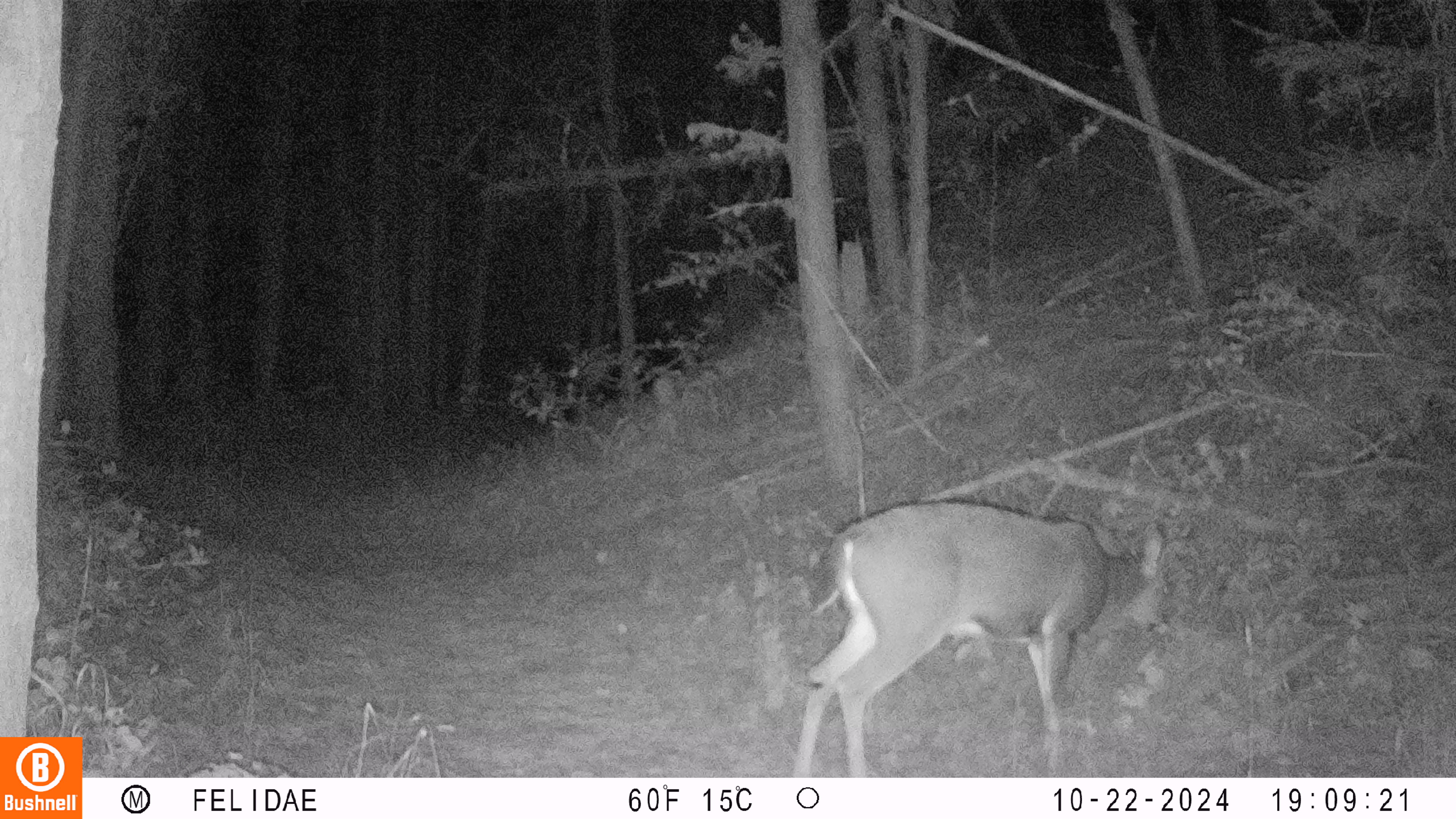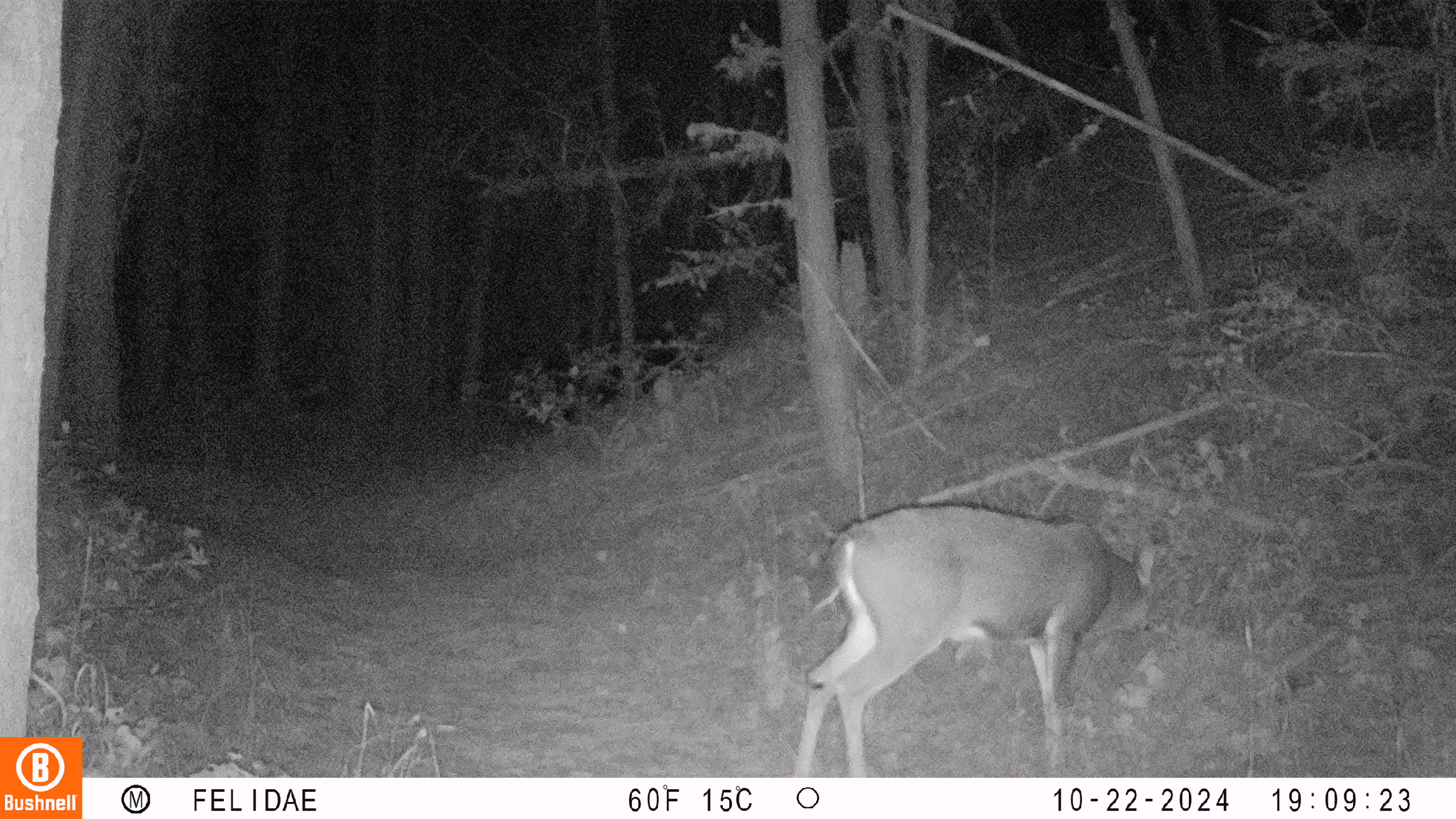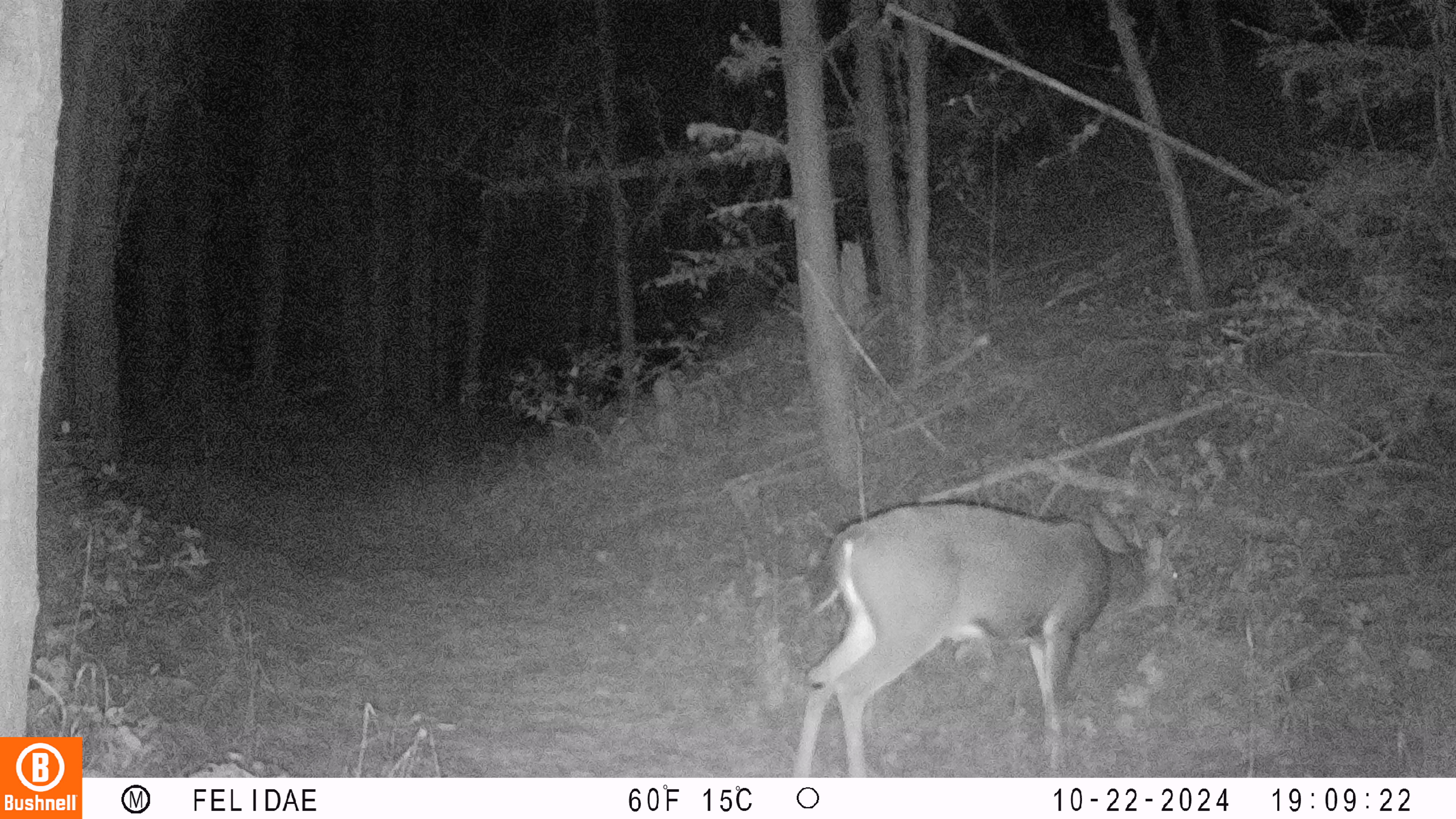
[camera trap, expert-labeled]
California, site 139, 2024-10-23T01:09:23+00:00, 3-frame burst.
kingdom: Animalia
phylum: Chordata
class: Mammalia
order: Artiodactyla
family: Cervidae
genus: Odocoileus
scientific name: Odocoileus hemionus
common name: mule deer